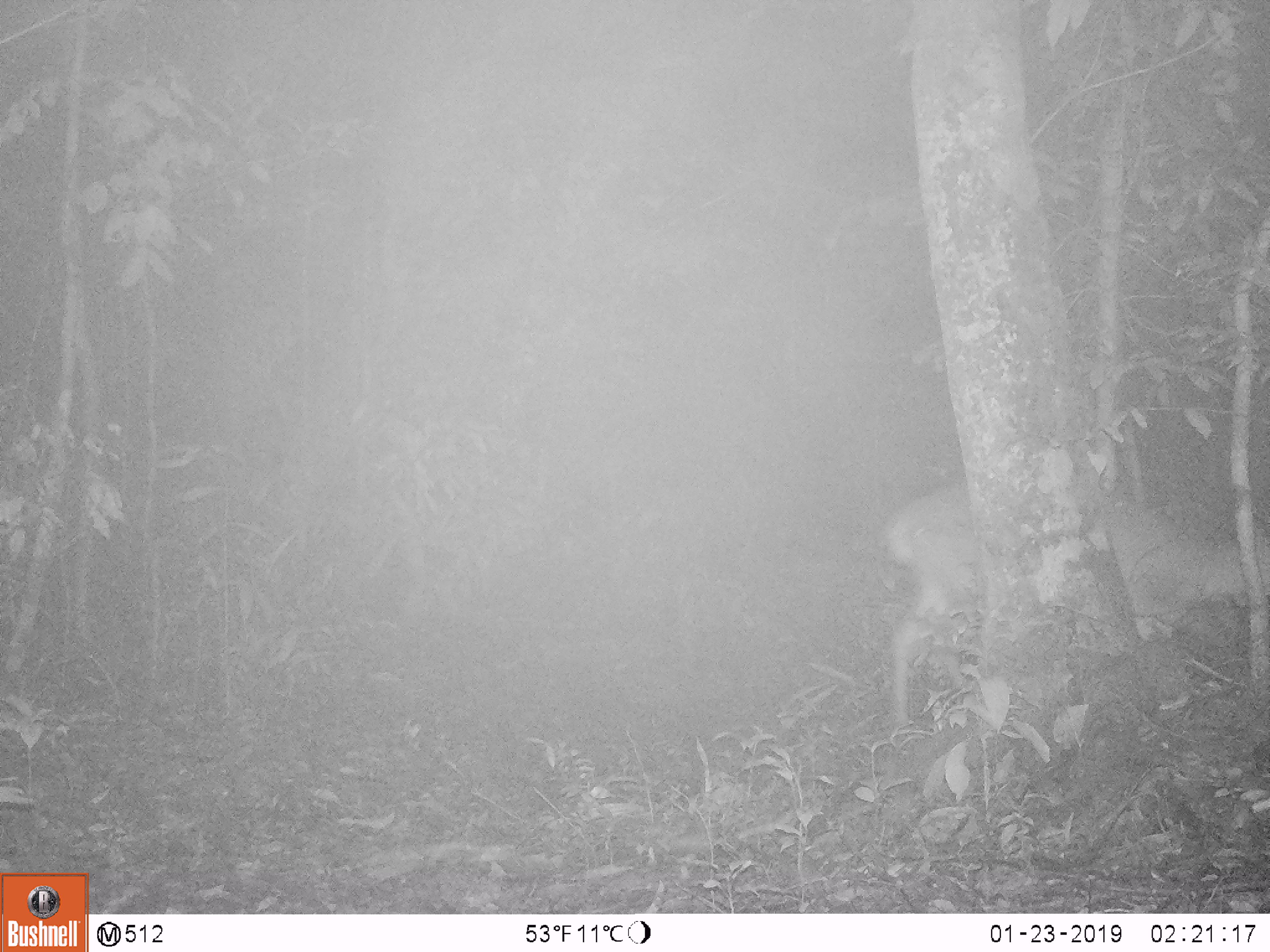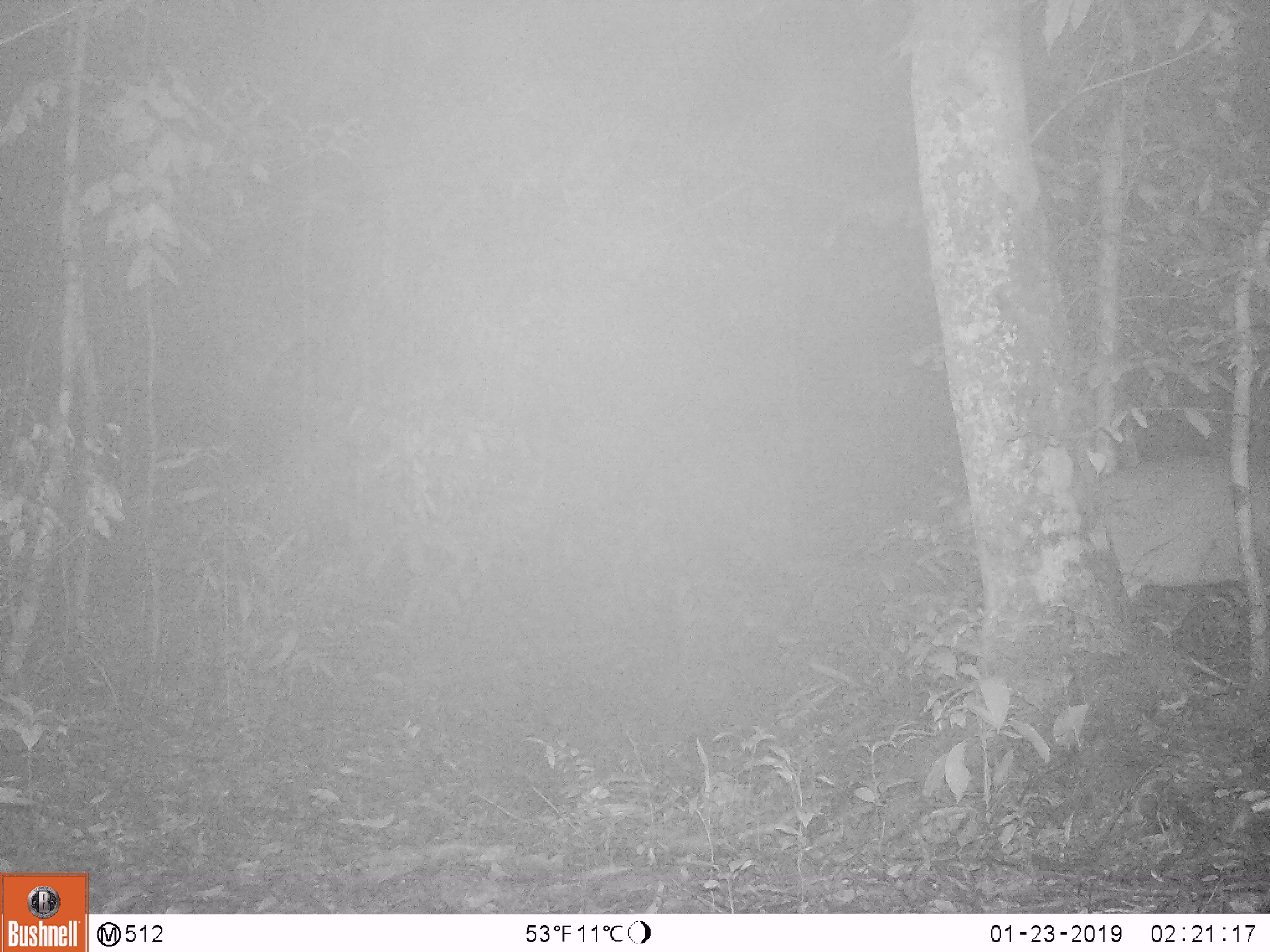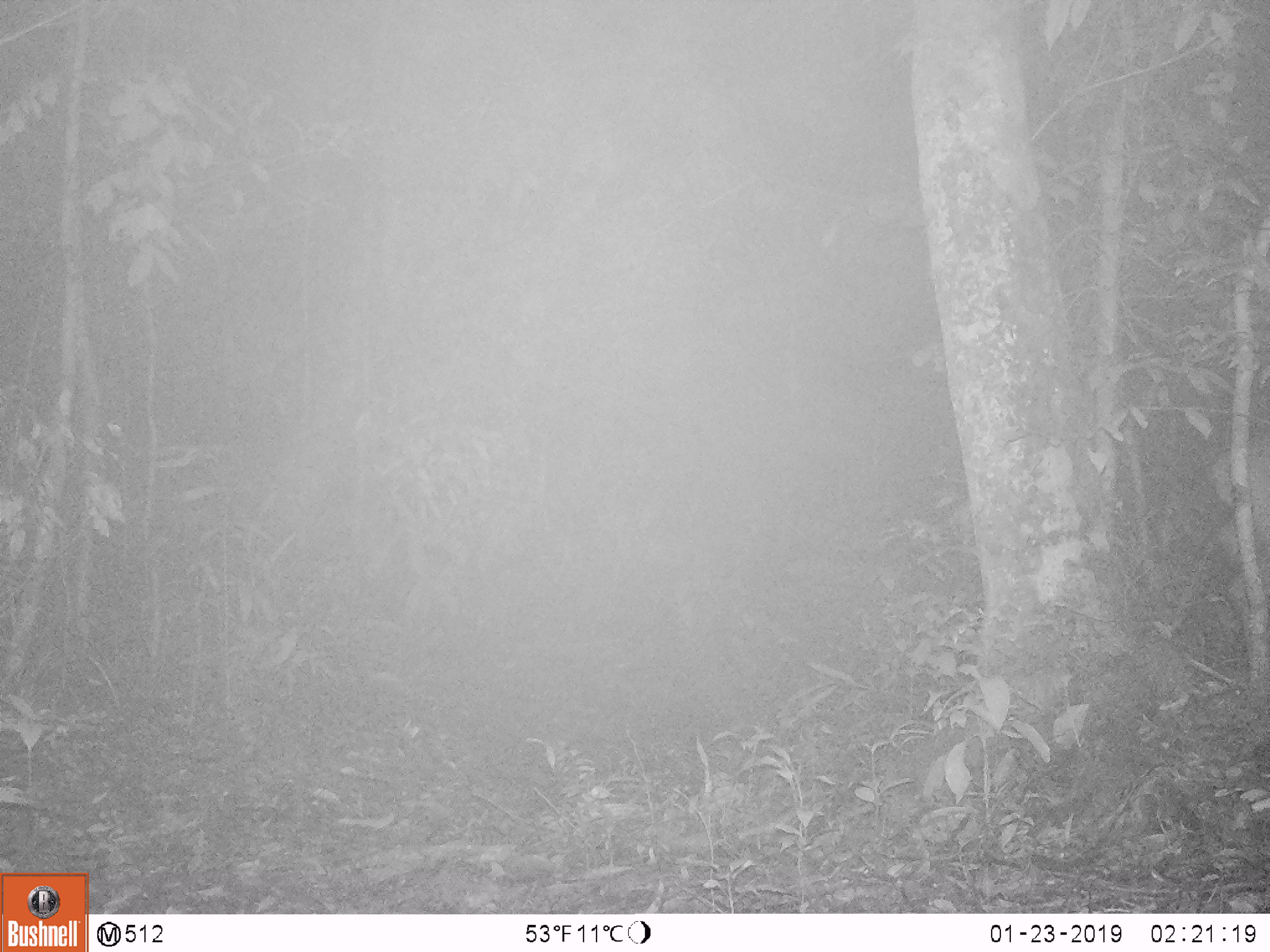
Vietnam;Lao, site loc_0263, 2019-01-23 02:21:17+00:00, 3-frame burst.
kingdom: Animalia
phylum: Chordata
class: Mammalia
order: Artiodactyla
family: Cervidae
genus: Muntiacus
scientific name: Muntiacus vuquangensis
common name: large-antlered muntjac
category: large antlered muntjac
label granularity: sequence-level